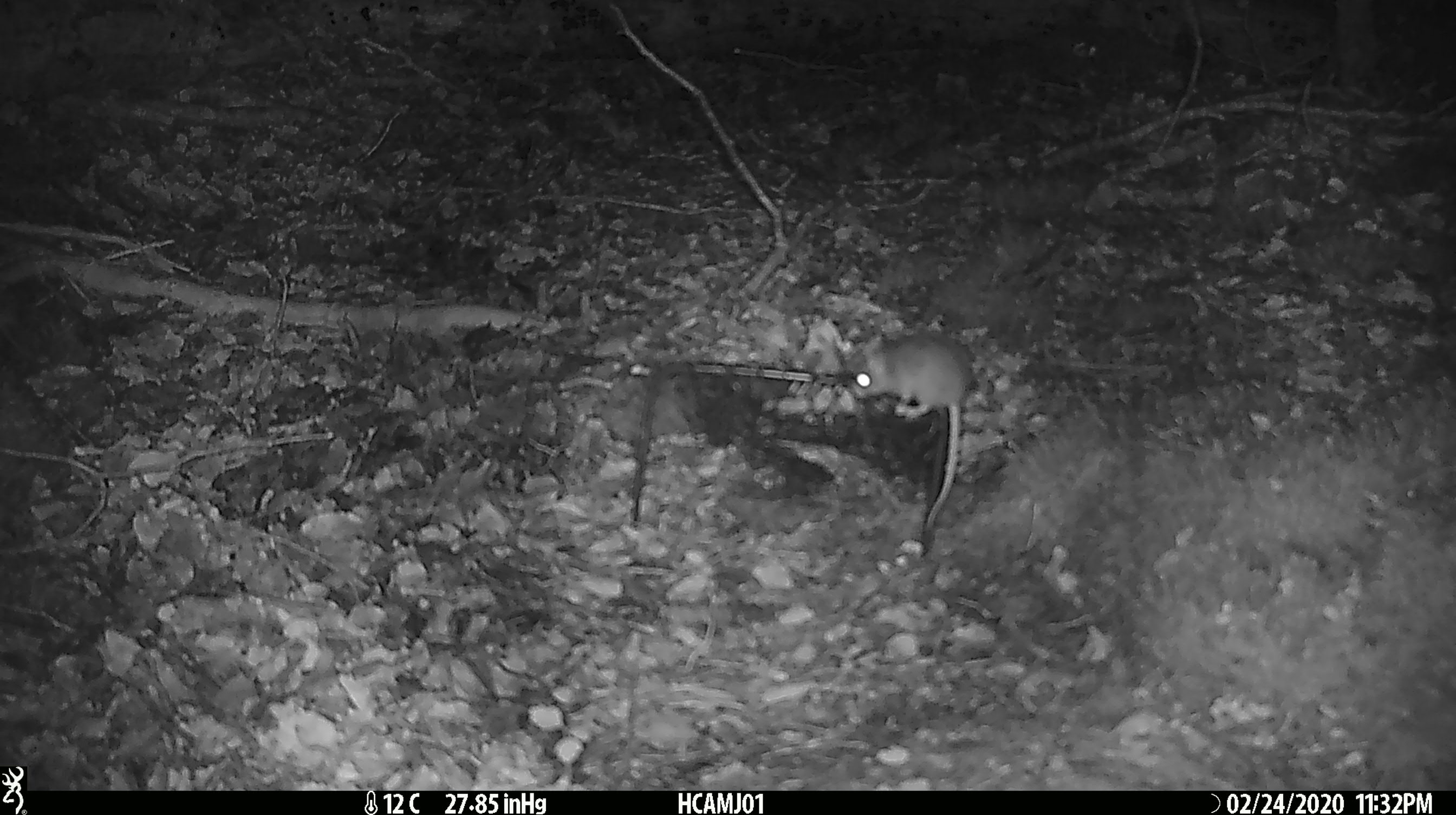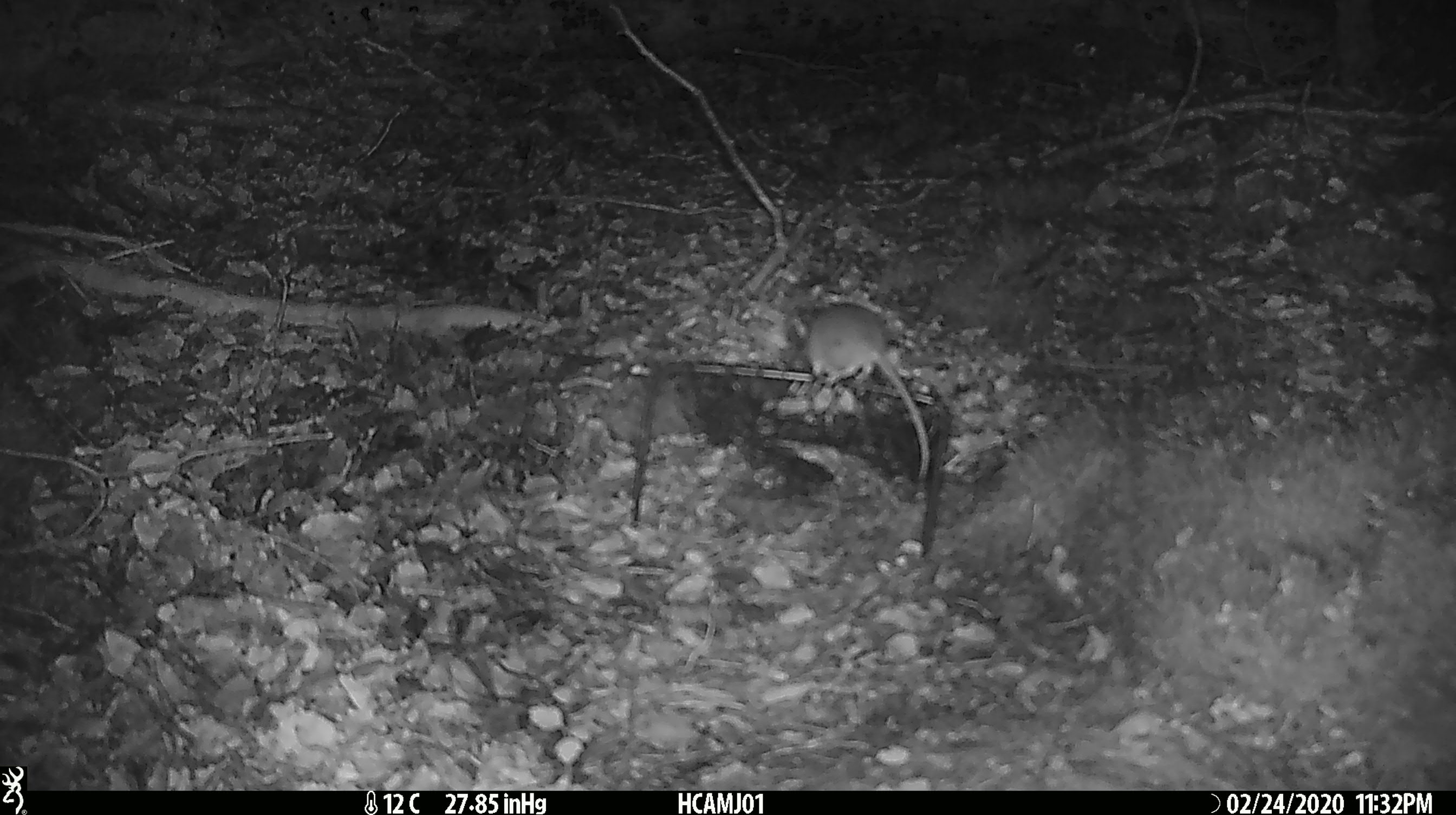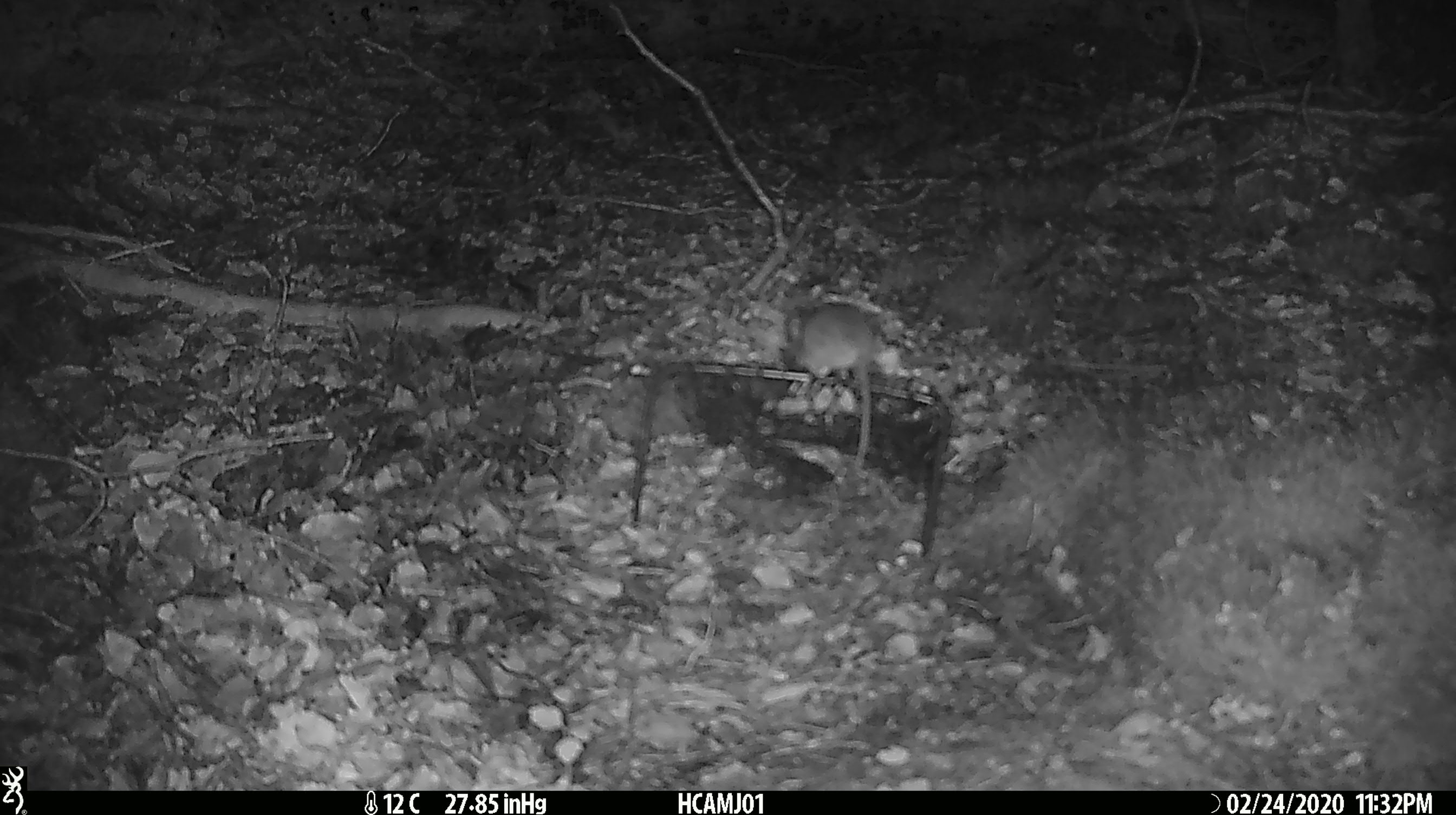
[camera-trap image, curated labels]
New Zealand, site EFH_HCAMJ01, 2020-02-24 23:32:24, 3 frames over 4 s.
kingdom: Animalia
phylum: Chordata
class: Mammalia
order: Rodentia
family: Muridae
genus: Mus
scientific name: Mus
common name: mouse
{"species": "mouse (Mus)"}